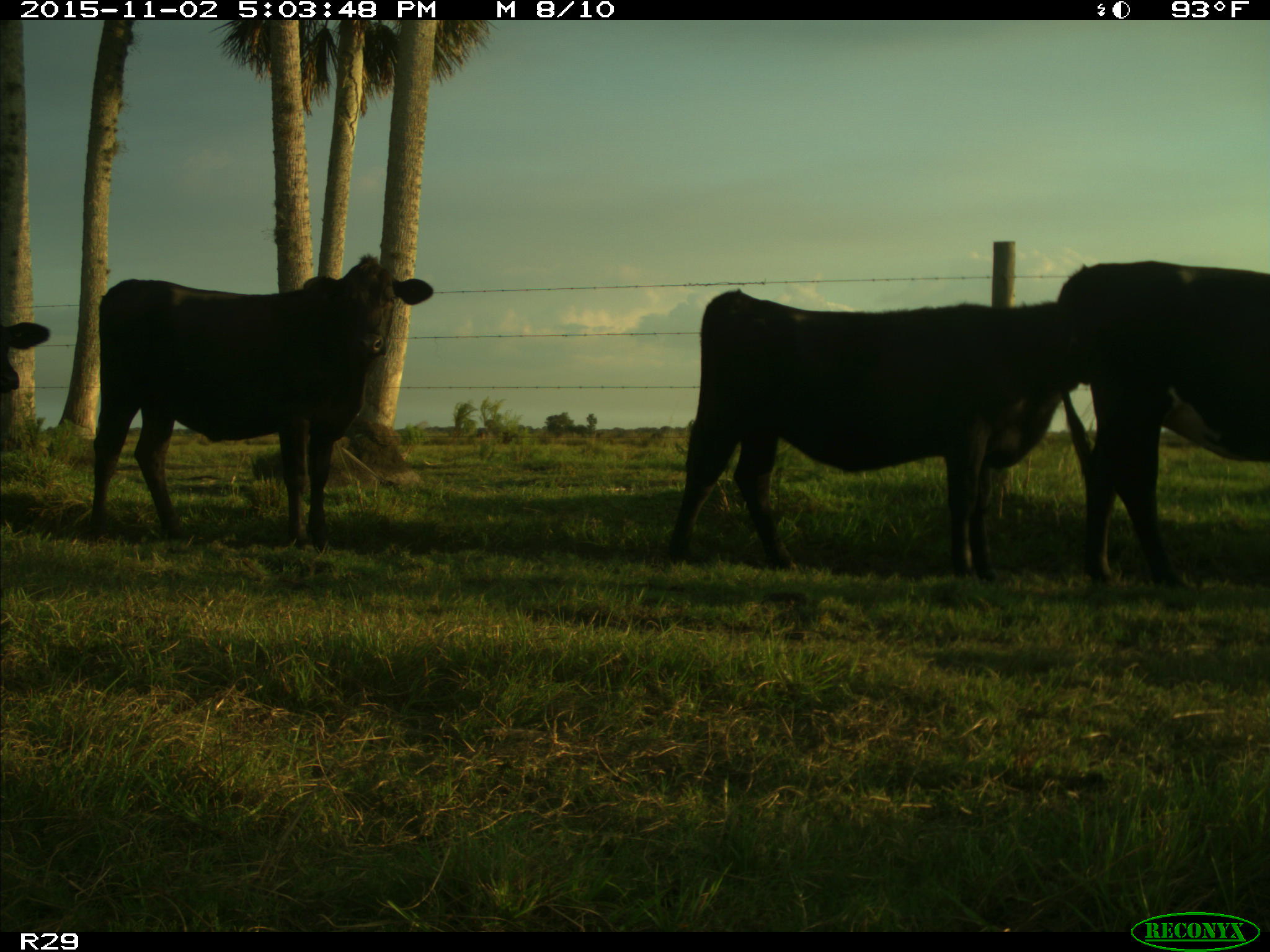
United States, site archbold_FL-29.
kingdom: Animalia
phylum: Chordata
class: Mammalia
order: Artiodactyla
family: Bovidae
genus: Bos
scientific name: Bos taurus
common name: domestic cow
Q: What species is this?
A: Bos taurus (domestic cow).